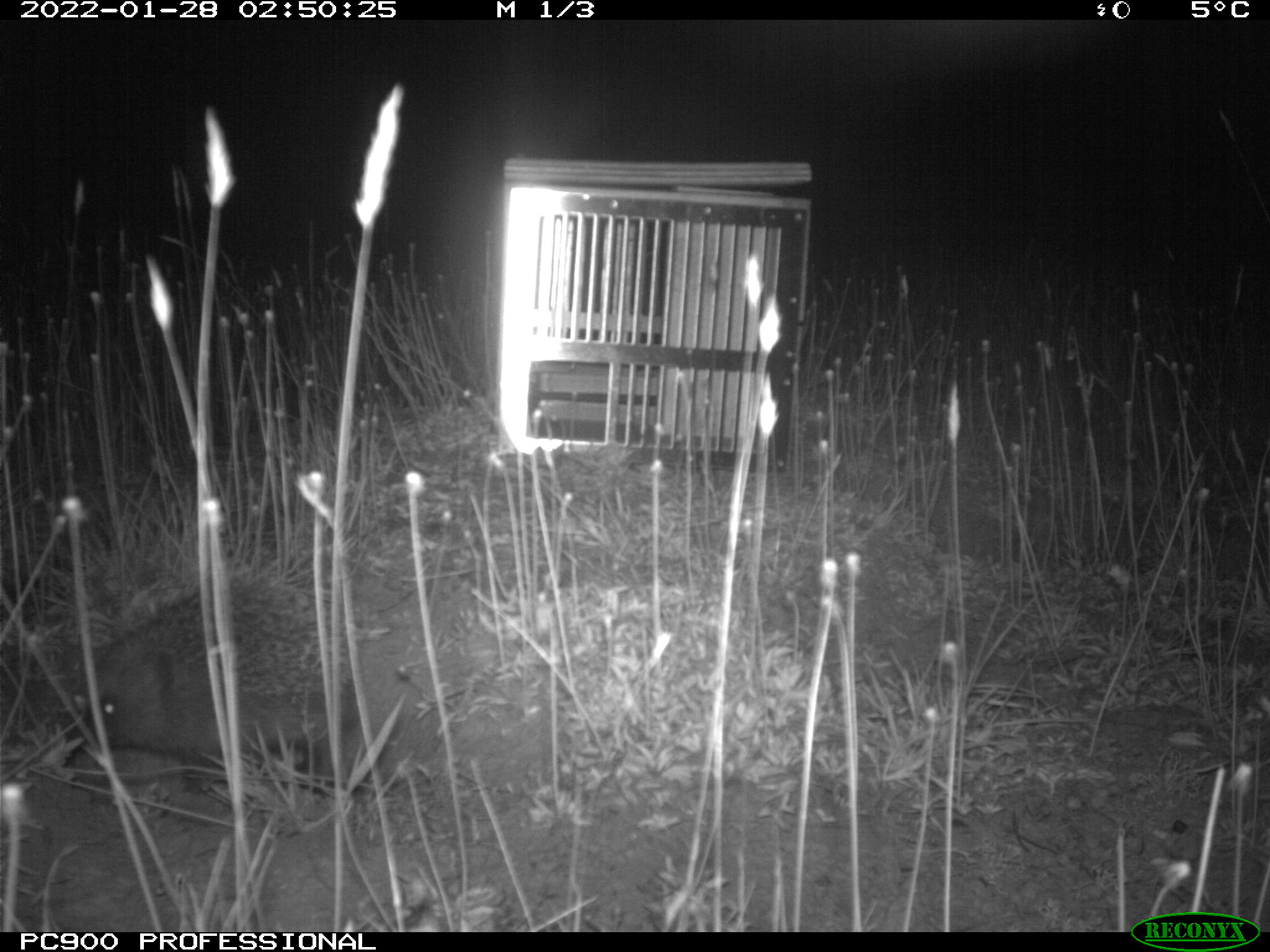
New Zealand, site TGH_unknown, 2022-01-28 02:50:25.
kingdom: Animalia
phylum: Chordata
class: Mammalia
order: Eulipotyphla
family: Erinaceidae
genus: Erinaceus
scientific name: Erinaceus europaeus europaeus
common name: european hedgehog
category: hedgehog